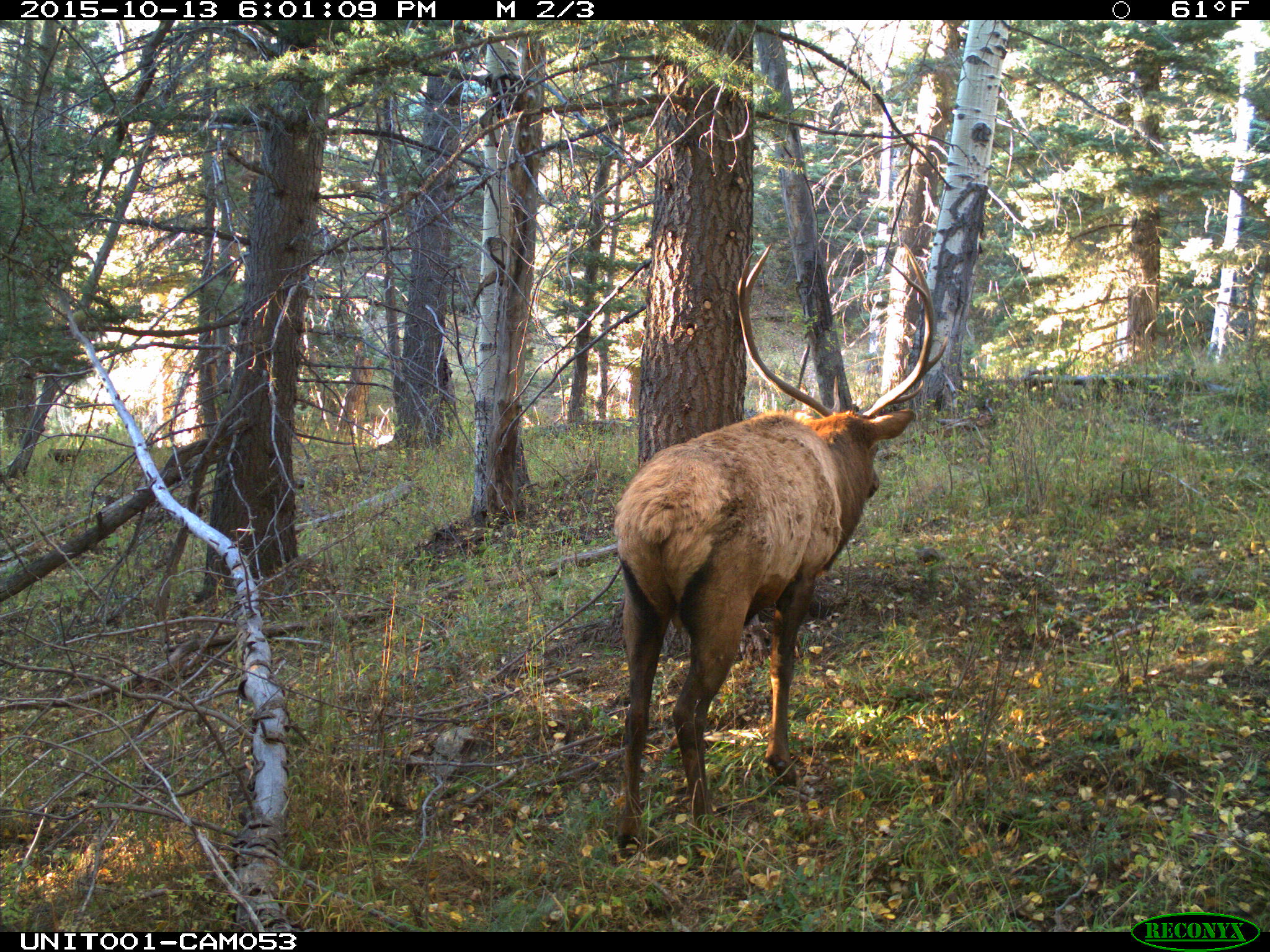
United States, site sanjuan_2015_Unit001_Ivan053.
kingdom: Animalia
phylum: Chordata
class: Mammalia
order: Artiodactyla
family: Cervidae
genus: Cervus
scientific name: Cervus elaphus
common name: red deer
Cervus elaphus (red deer).